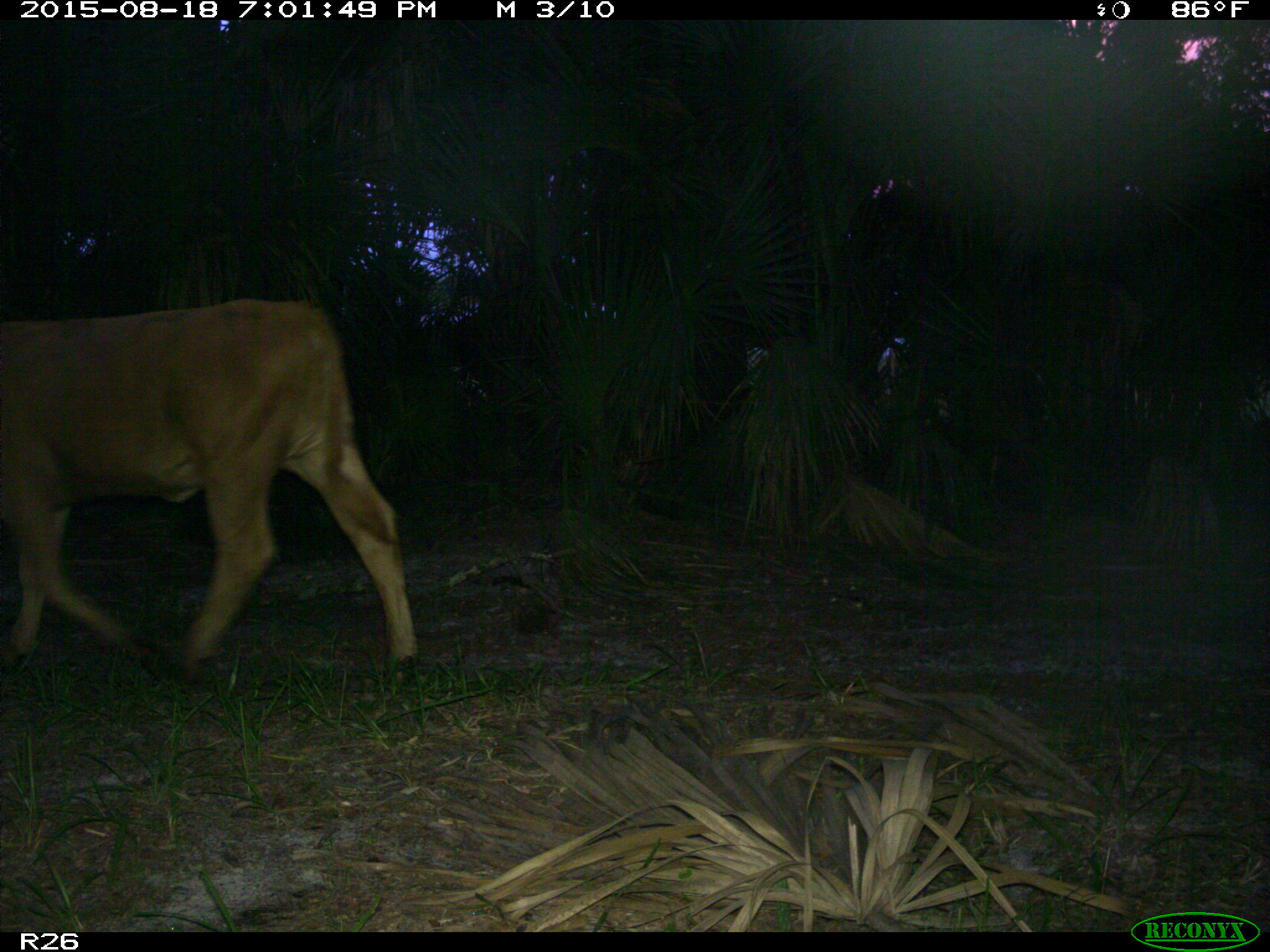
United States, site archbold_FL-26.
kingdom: Animalia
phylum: Chordata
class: Mammalia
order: Artiodactyla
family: Bovidae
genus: Bos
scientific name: Bos taurus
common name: domestic cow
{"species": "Bos taurus (domestic cow)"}